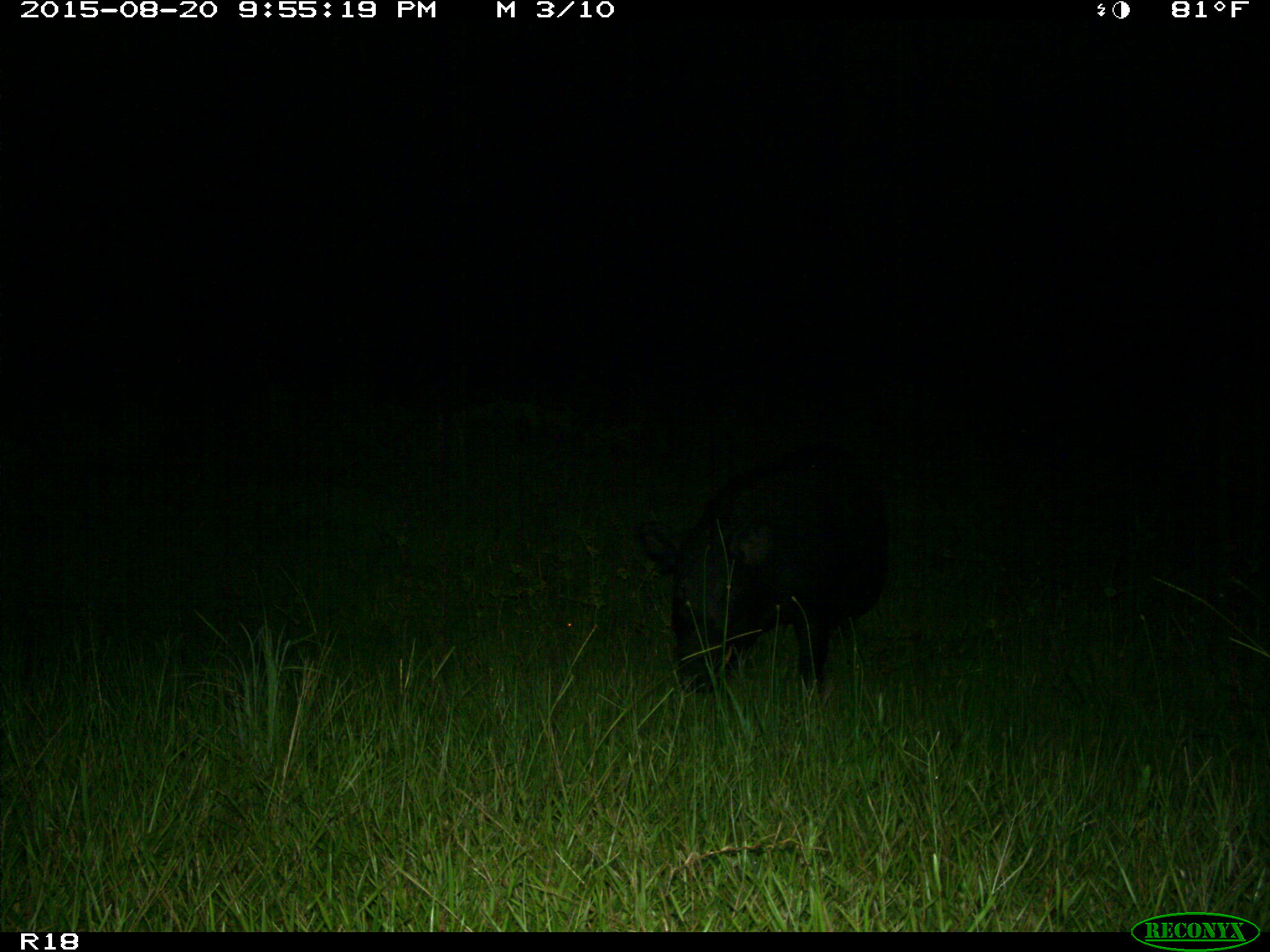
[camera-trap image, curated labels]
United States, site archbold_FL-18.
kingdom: Animalia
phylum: Chordata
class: Mammalia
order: Artiodactyla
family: Suidae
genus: Sus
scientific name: Sus scrofa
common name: wild boar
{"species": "Sus scrofa (wild boar)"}